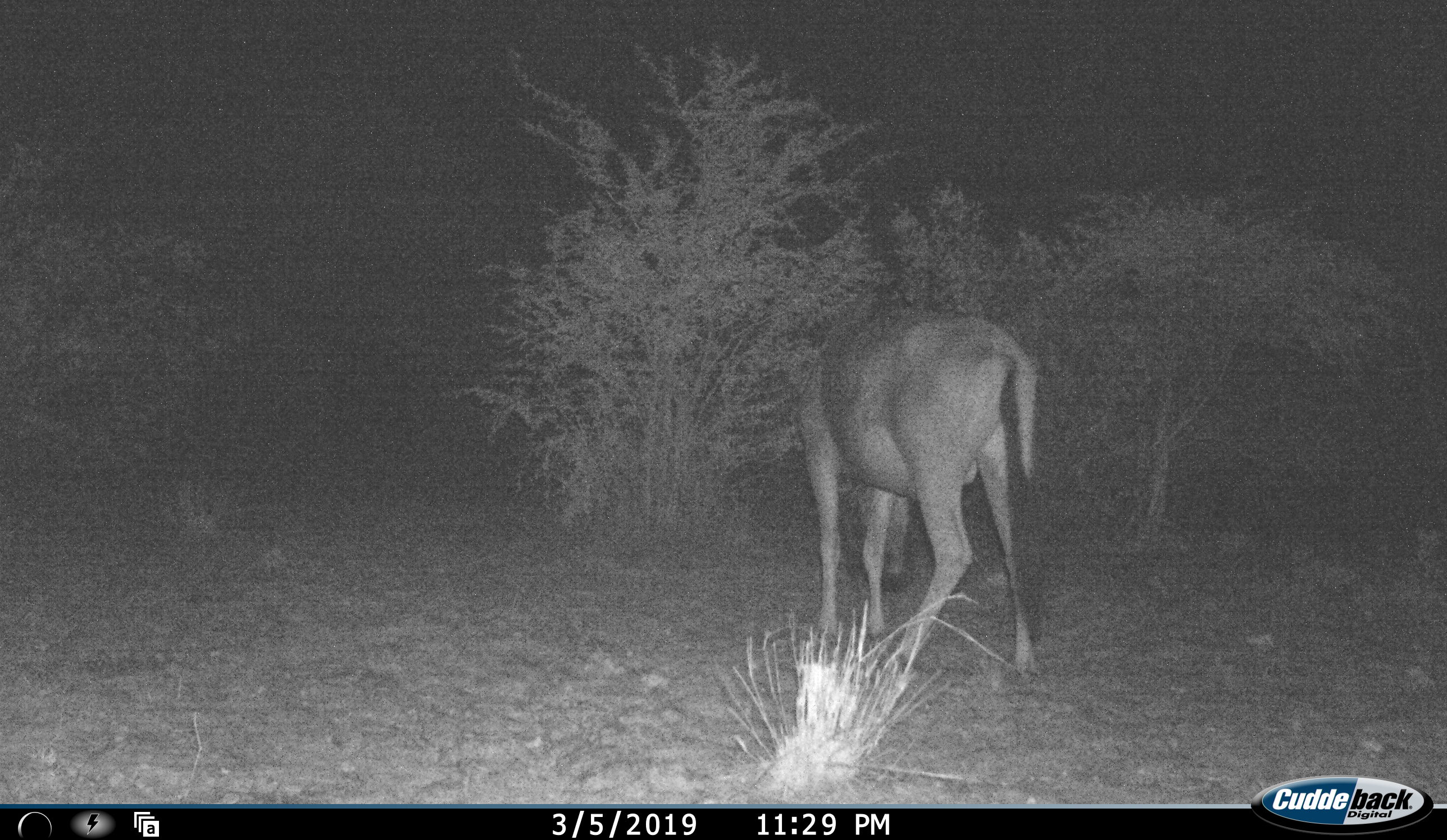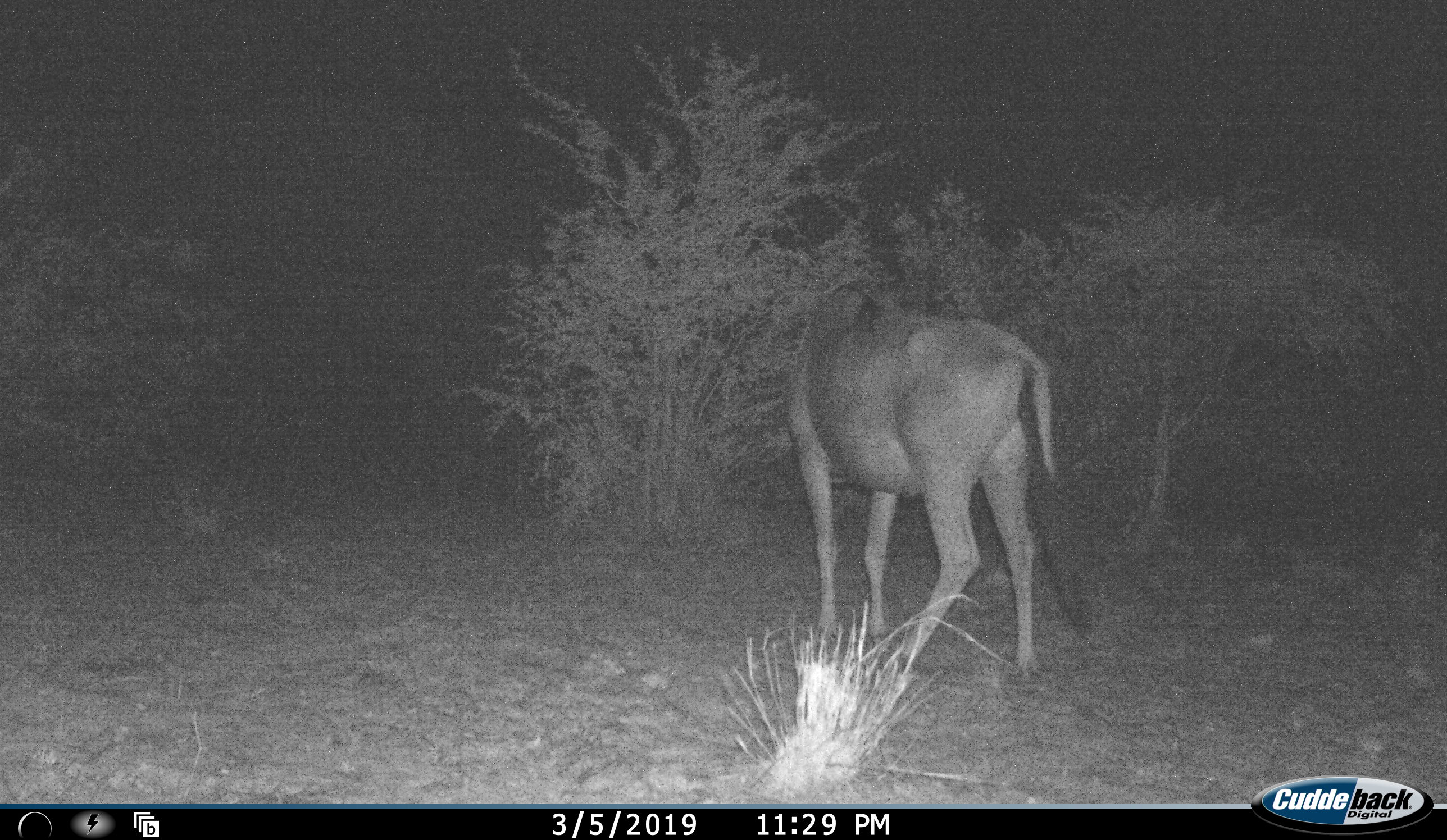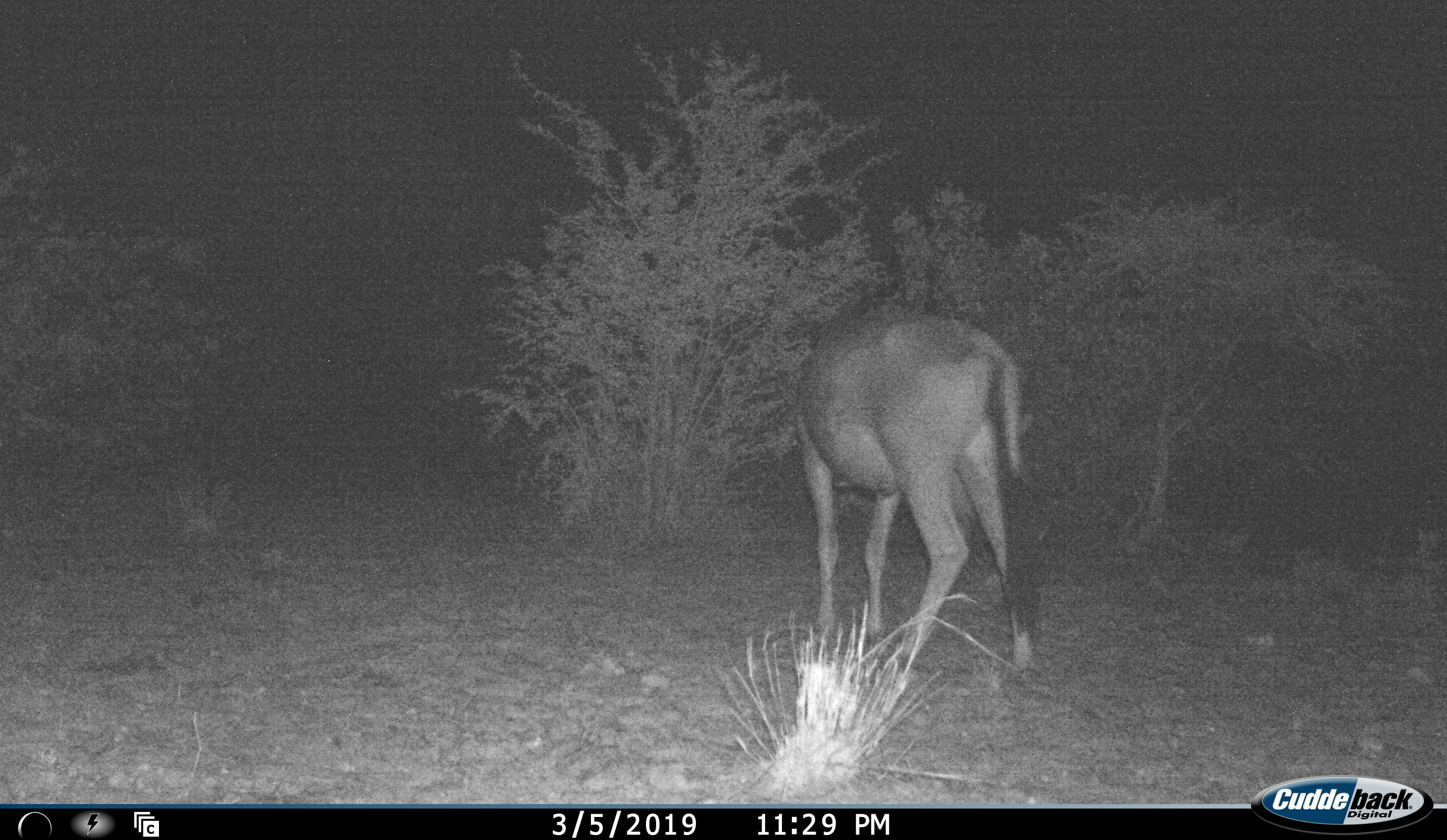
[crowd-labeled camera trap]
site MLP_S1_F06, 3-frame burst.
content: unidentified animal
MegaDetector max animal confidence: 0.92